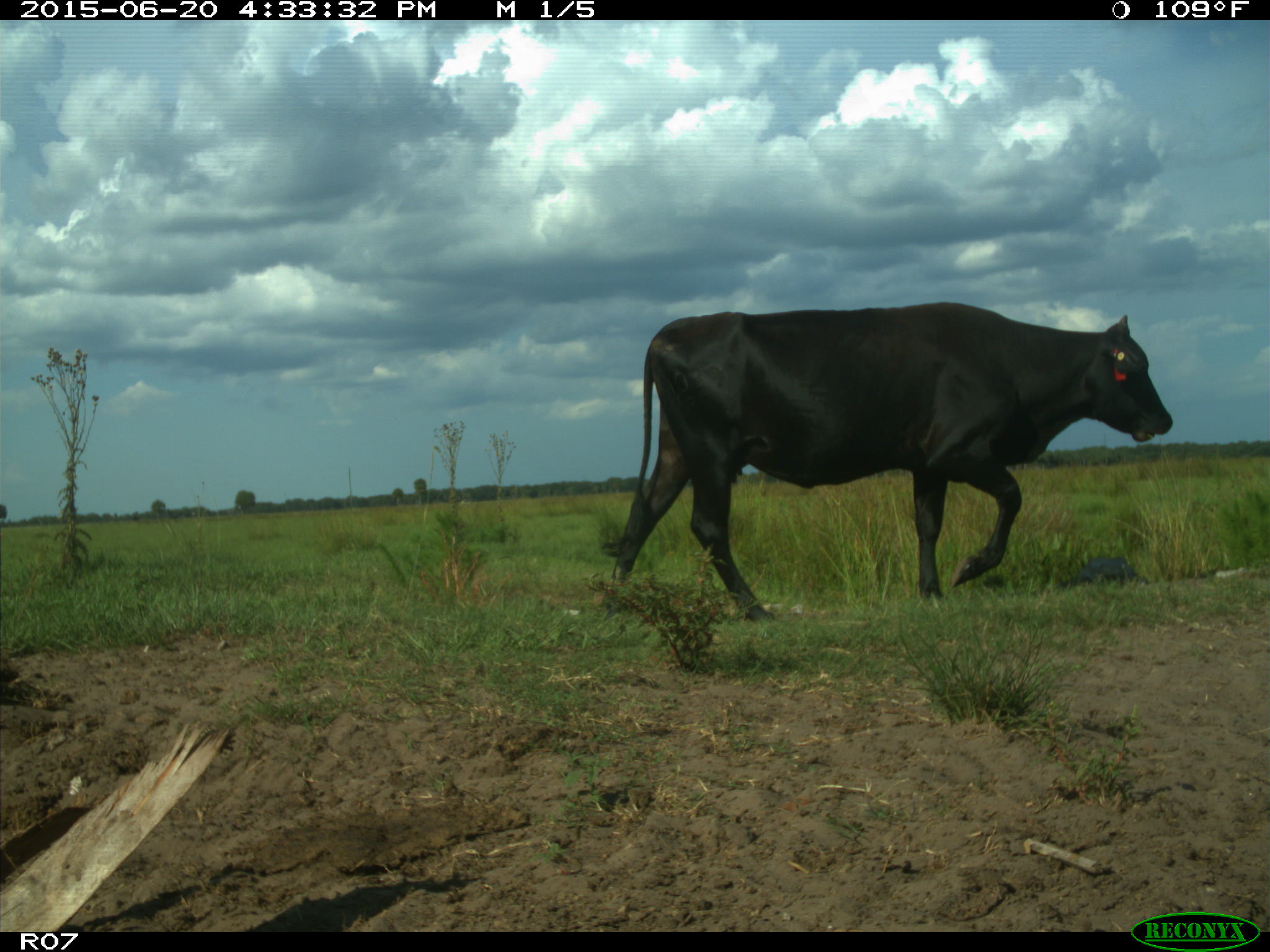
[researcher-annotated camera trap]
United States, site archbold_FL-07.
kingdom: Animalia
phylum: Chordata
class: Mammalia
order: Artiodactyla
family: Bovidae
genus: Bos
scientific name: Bos taurus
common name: domestic cow